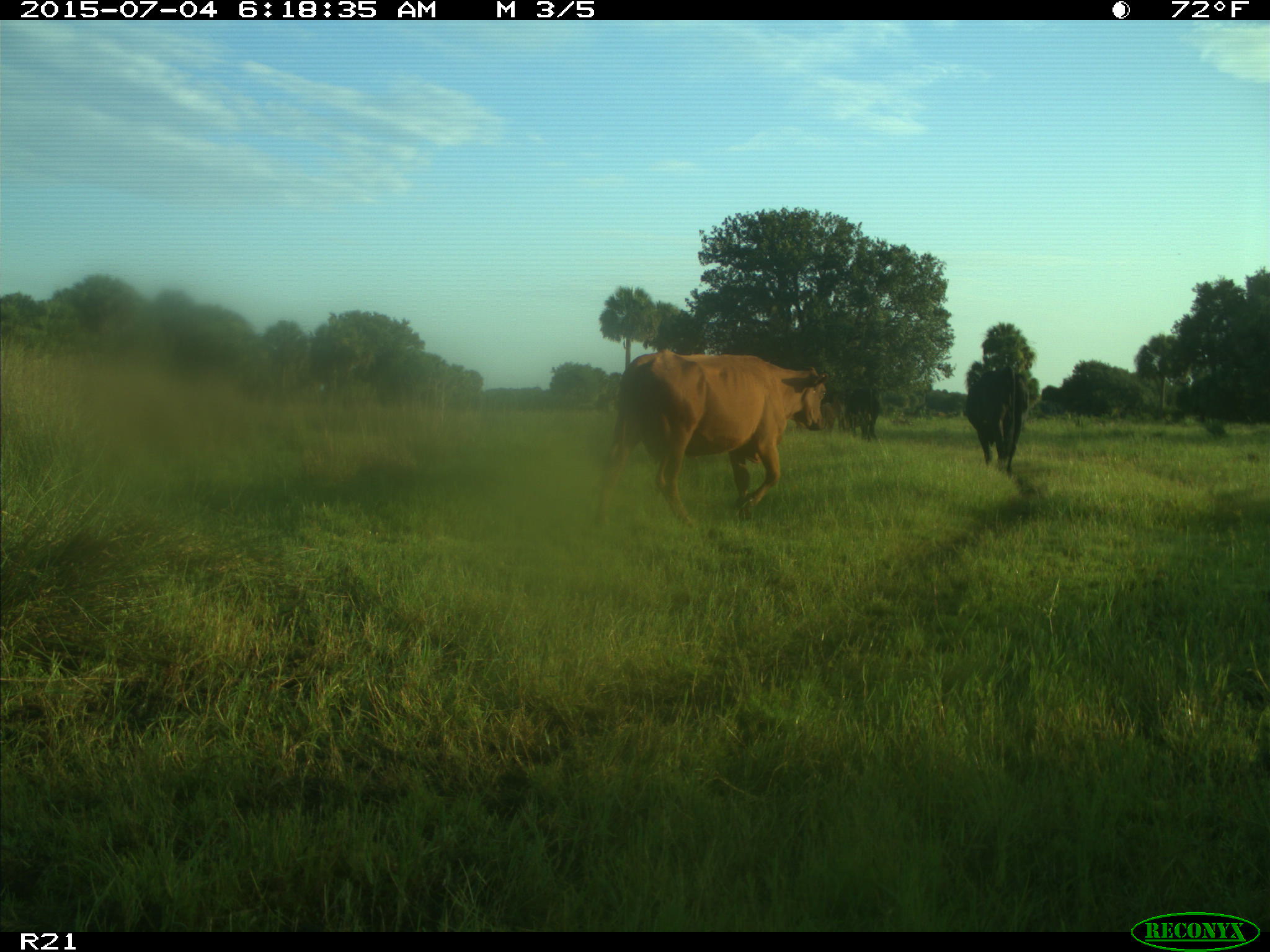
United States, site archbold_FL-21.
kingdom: Animalia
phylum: Chordata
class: Mammalia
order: Artiodactyla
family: Bovidae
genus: Bos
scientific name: Bos taurus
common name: domestic cow